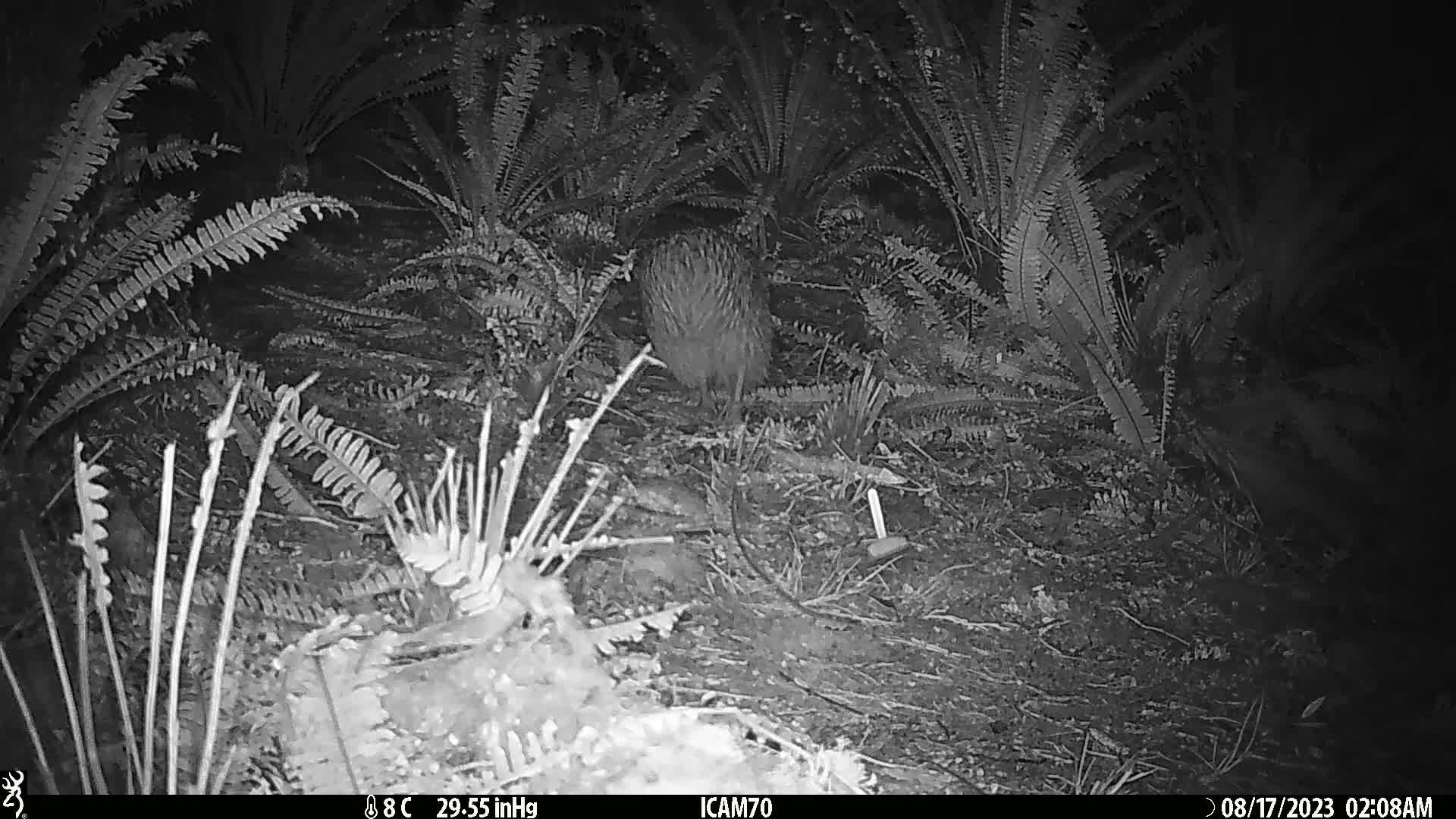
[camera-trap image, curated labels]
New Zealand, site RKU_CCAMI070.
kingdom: Animalia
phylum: Chordata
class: Aves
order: Apterygiformes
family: Apterygidae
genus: Apteryx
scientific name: Apteryx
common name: kiwi